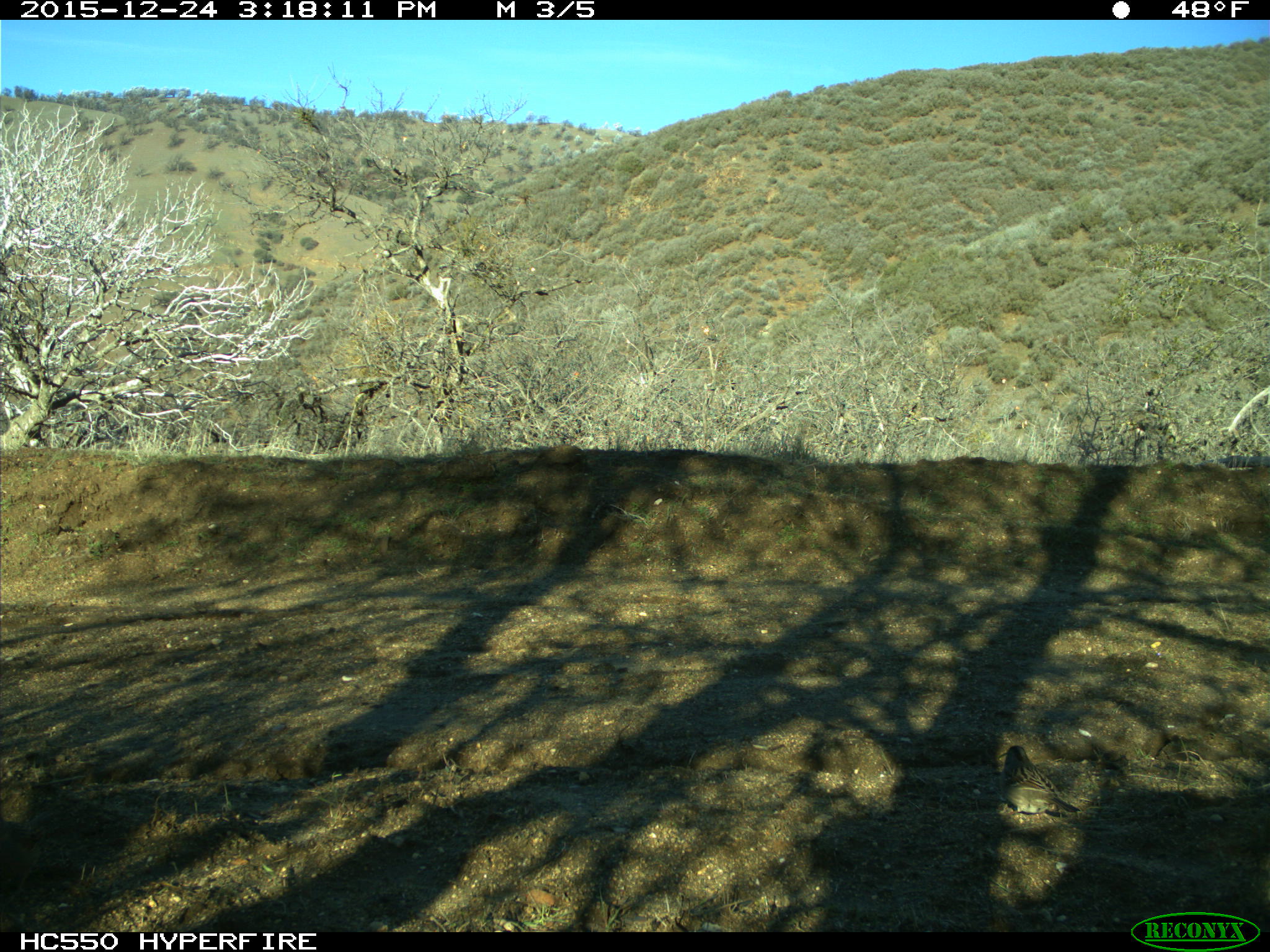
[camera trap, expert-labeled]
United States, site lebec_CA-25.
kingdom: Animalia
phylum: Chordata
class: Aves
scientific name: Aves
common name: birds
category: unidentified bird